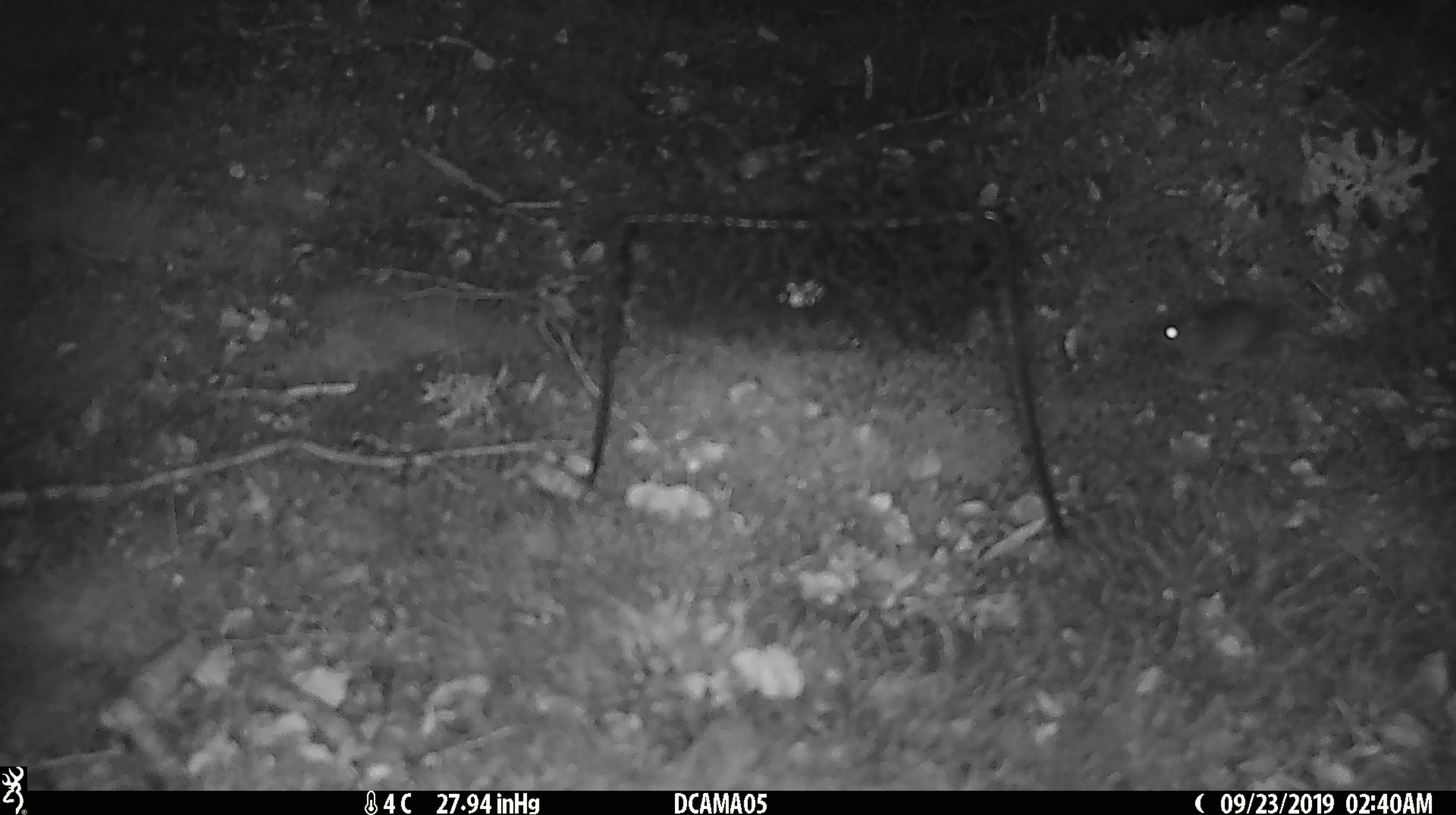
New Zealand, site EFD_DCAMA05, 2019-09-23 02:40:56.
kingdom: Animalia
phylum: Chordata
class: Mammalia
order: Rodentia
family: Muridae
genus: Mus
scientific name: Mus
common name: mouse